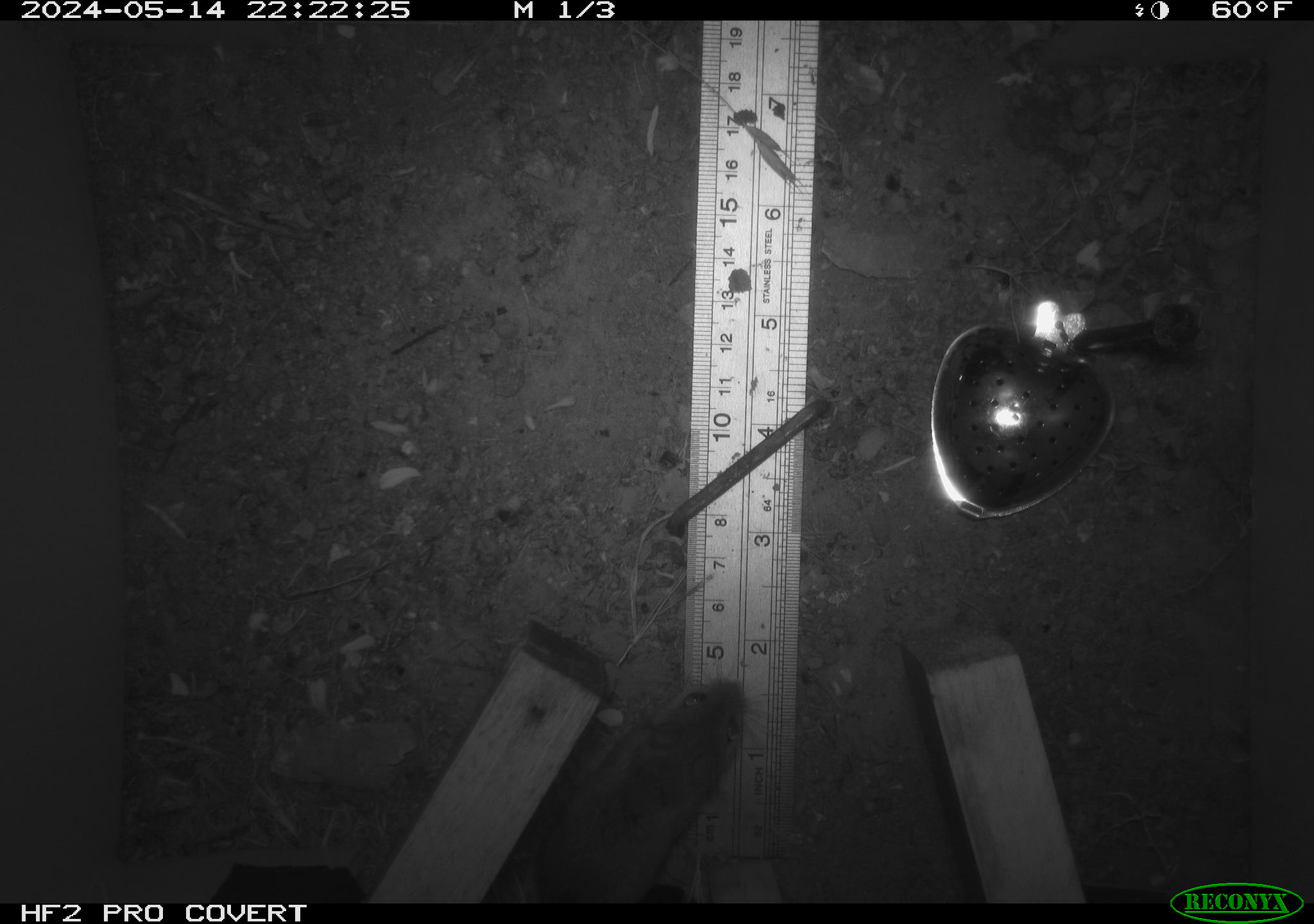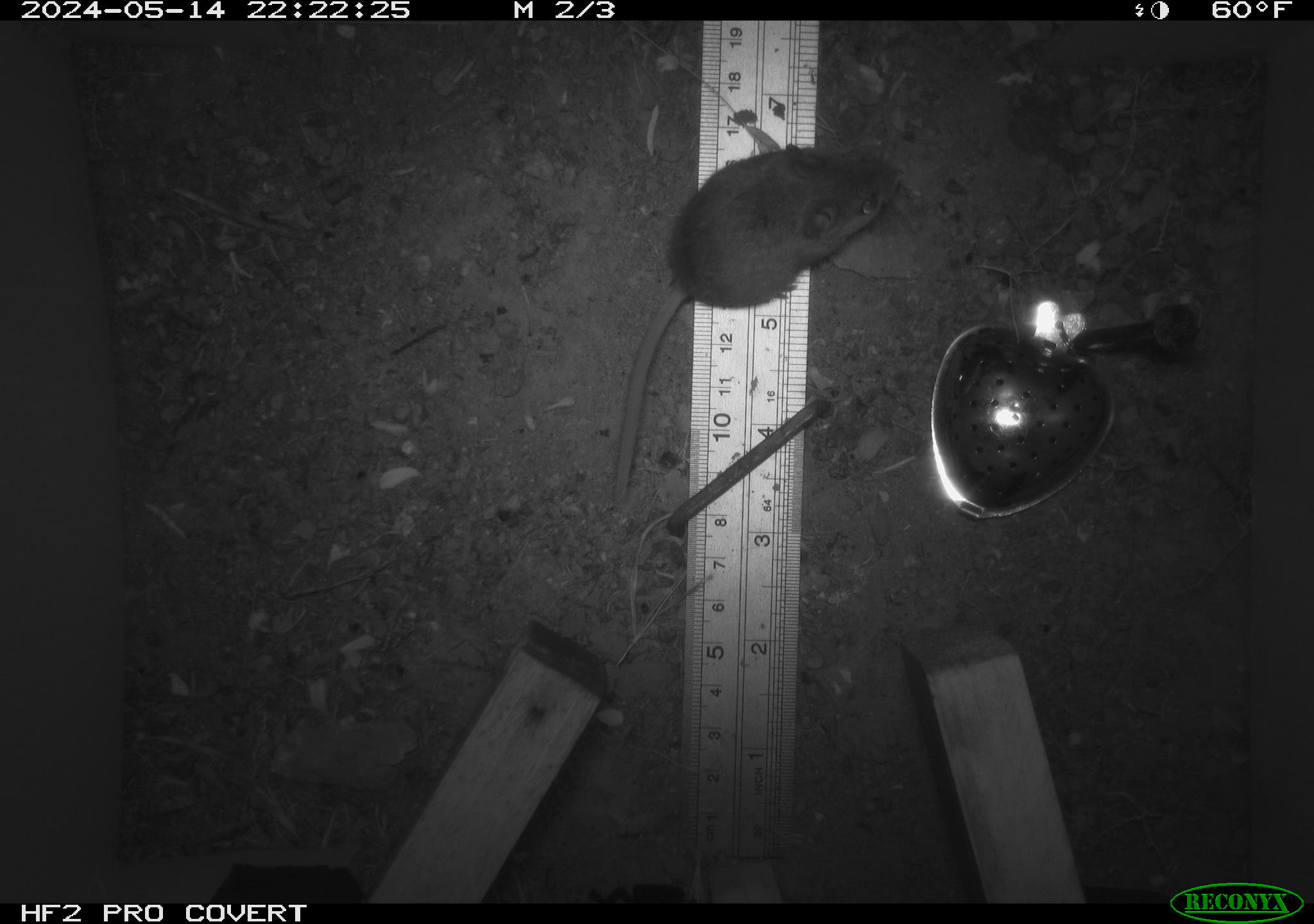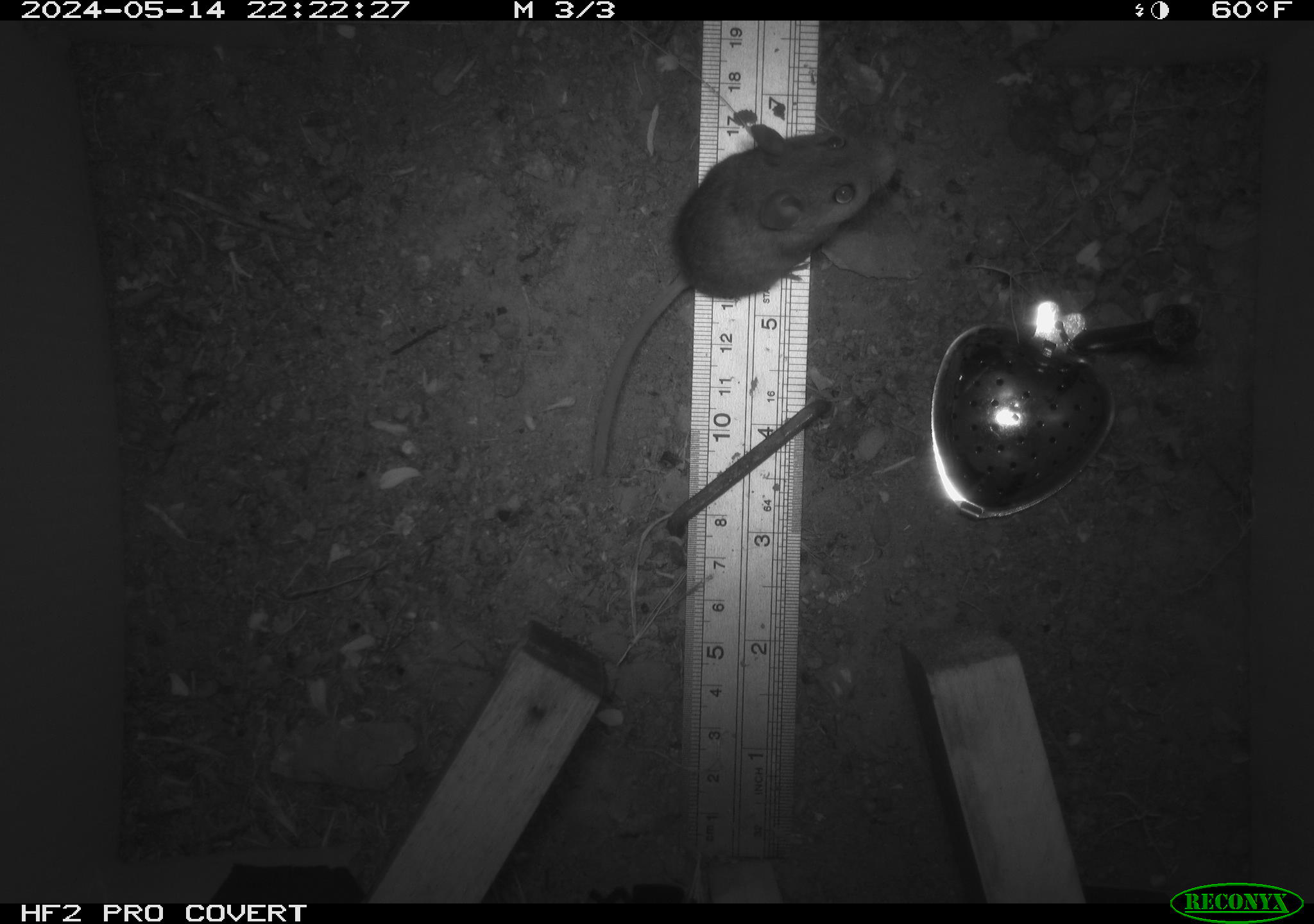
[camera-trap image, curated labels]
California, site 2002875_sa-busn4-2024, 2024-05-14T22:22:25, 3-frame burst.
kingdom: Animalia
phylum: Chordata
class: Mammalia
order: Rodentia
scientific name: Rodentia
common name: rodent